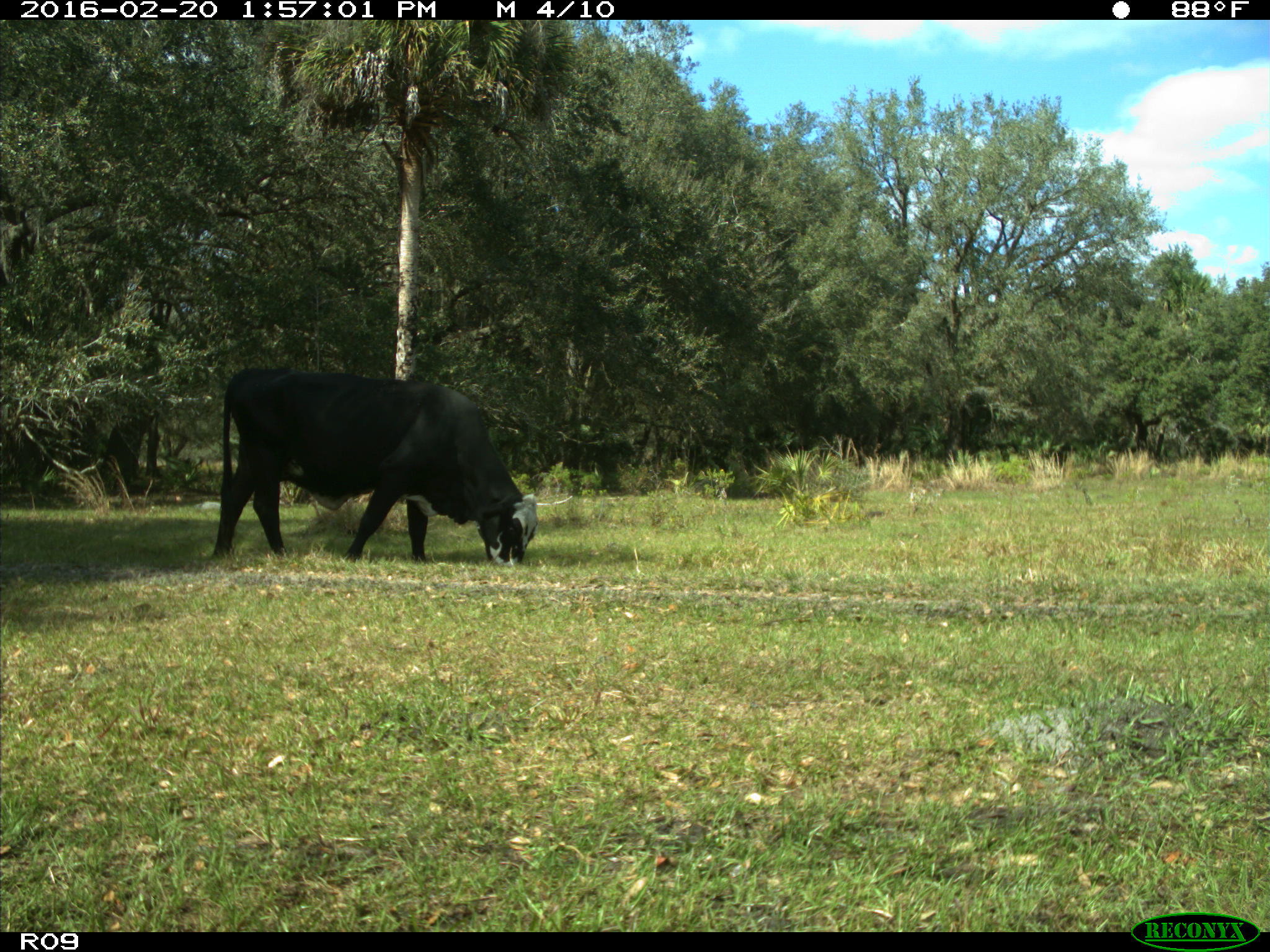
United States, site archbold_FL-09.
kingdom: Animalia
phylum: Chordata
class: Mammalia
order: Artiodactyla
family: Bovidae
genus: Bos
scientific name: Bos taurus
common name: domestic cow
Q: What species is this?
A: Bos taurus (domestic cow).